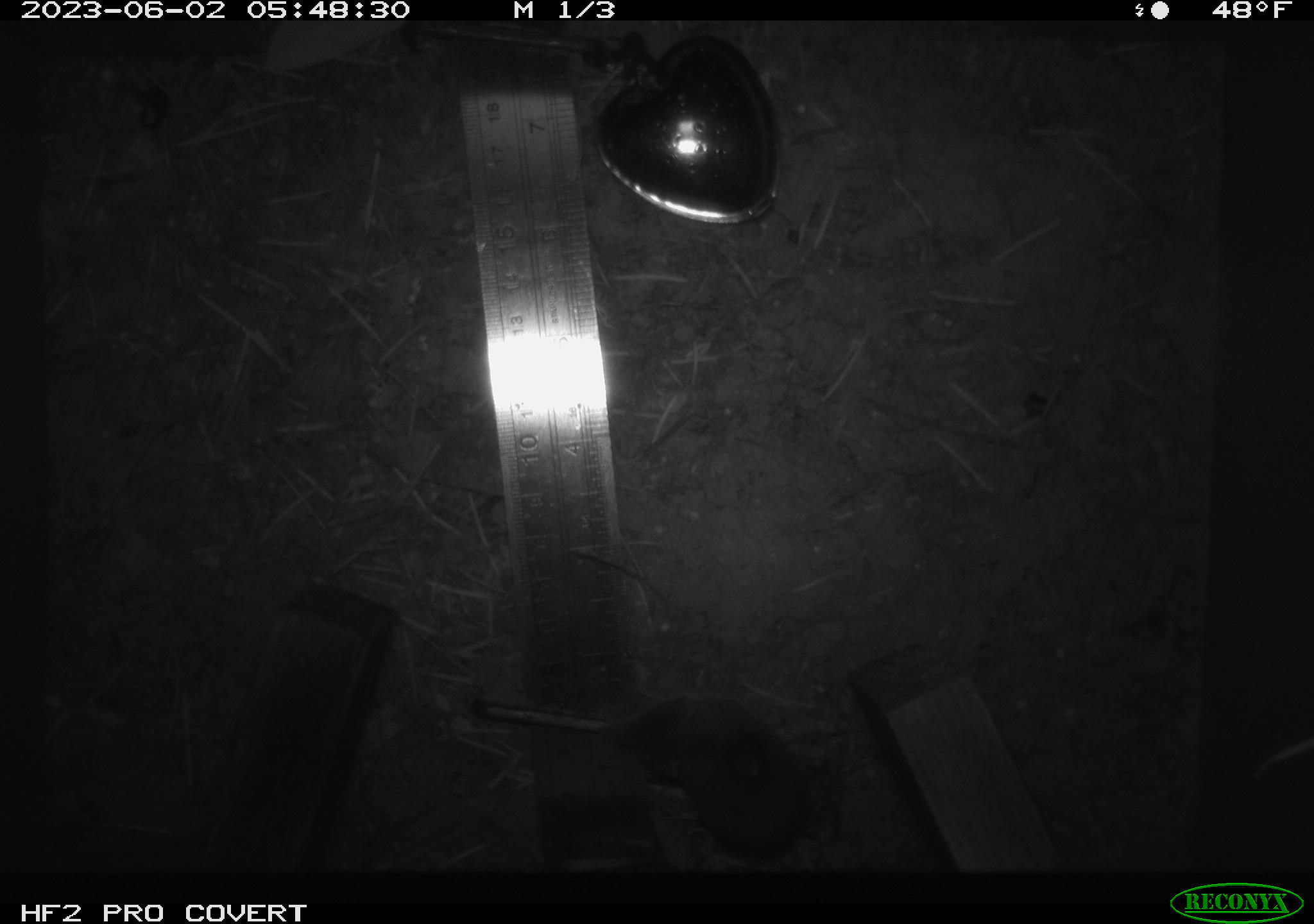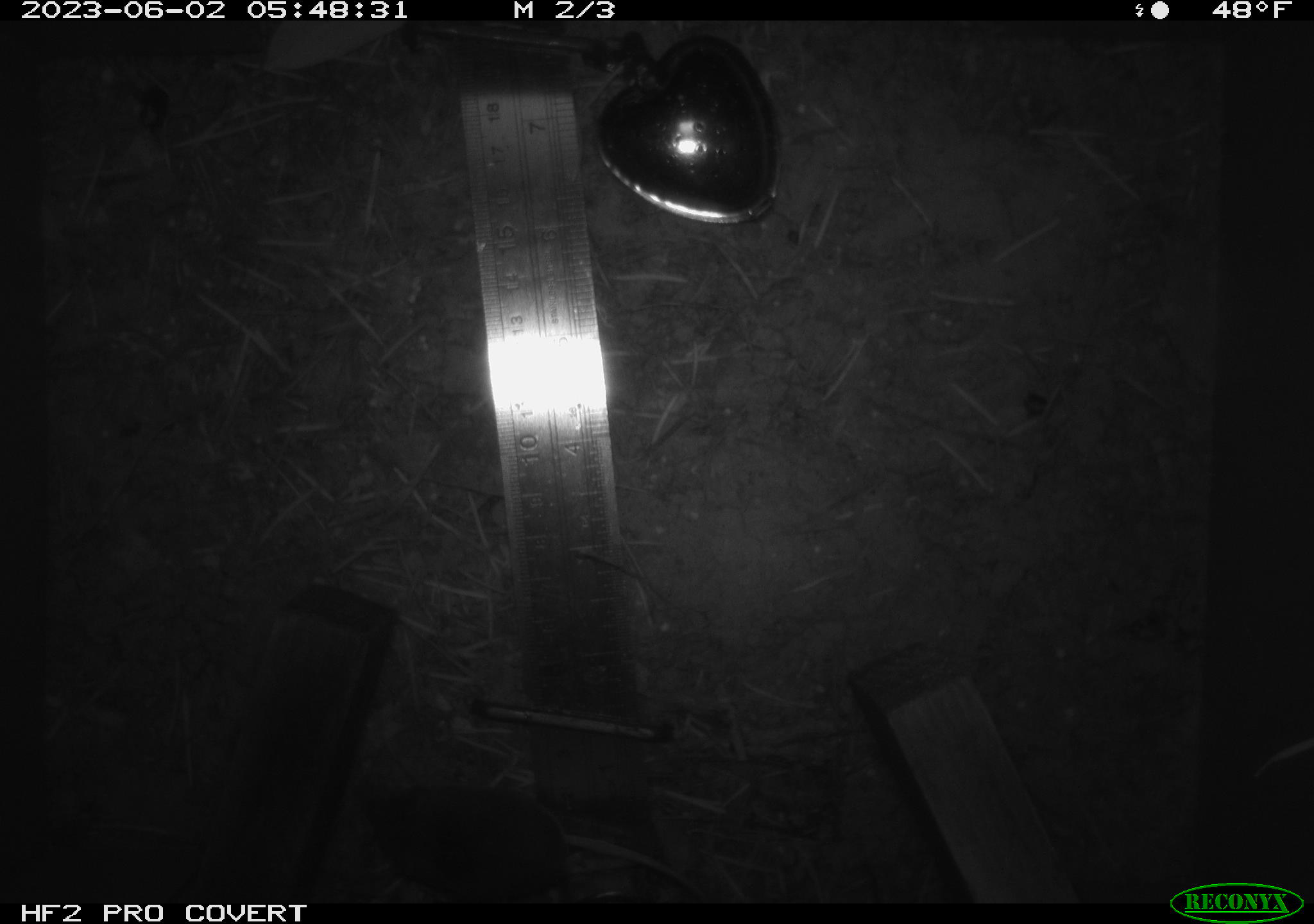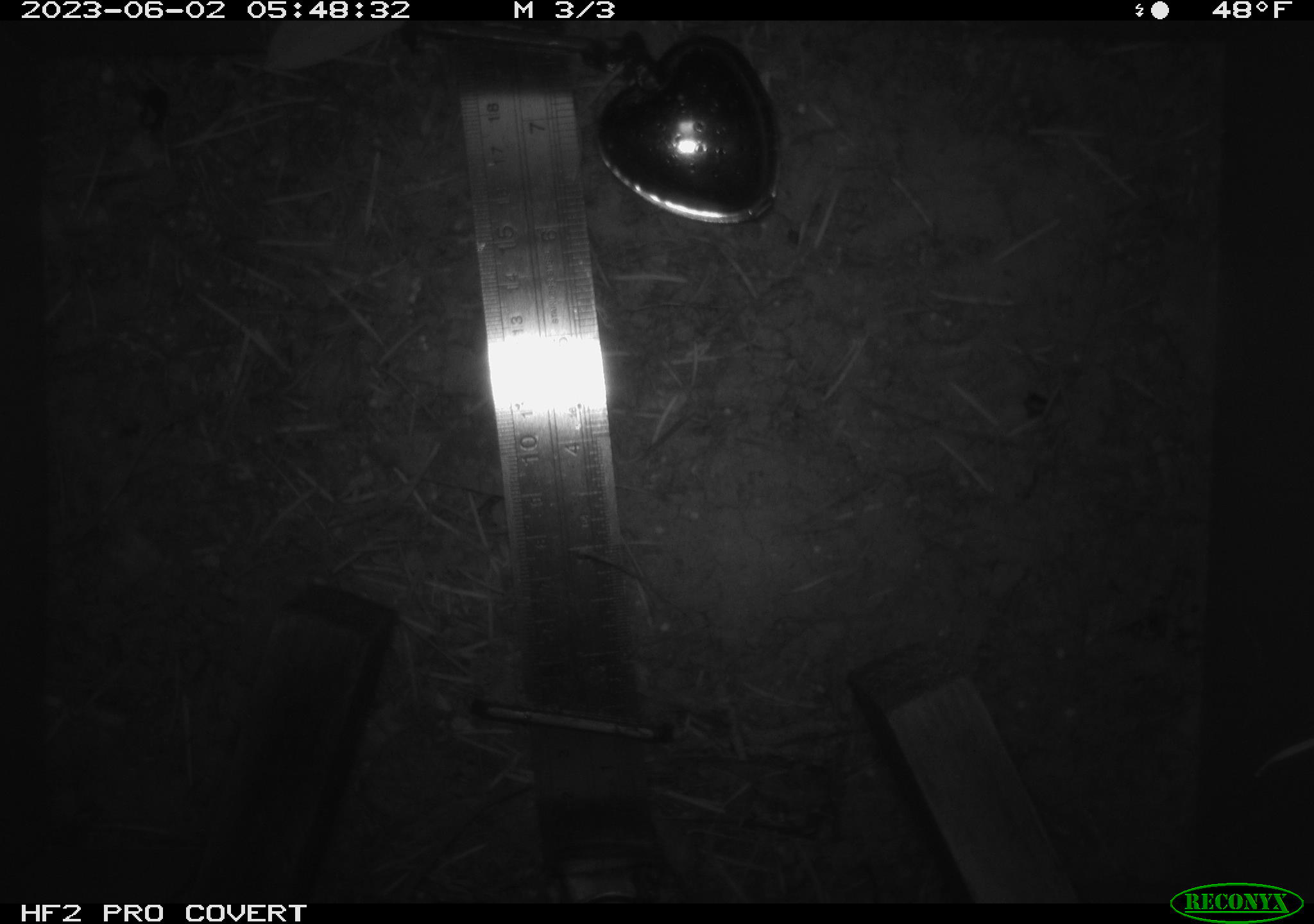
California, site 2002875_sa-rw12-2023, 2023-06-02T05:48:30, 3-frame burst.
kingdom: Animalia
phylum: Chordata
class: Mammalia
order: Eulipotyphla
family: Soricidae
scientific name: Soricidae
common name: shrews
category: soricidae family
Soricidae family (shrews) (Soricidae).